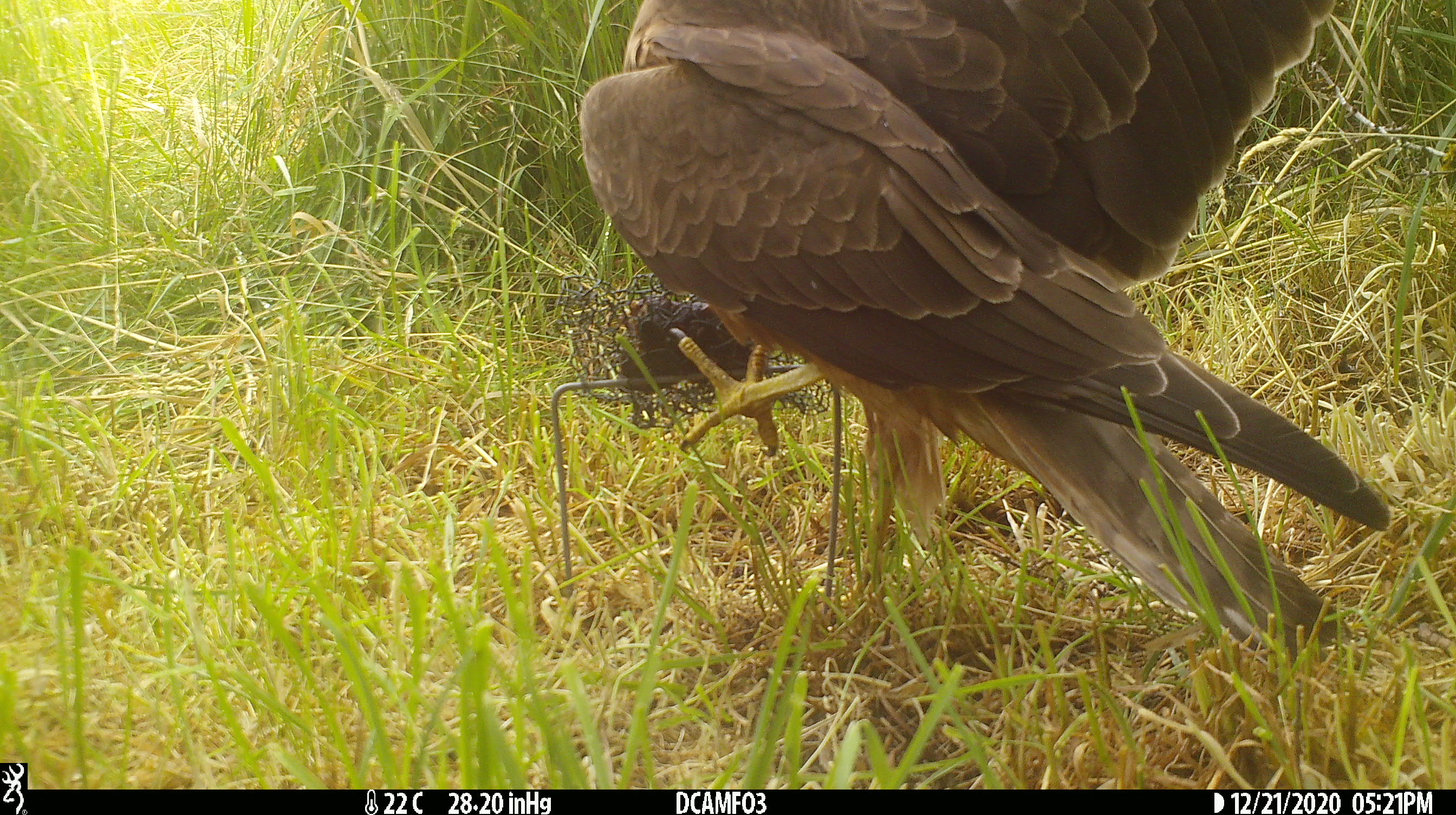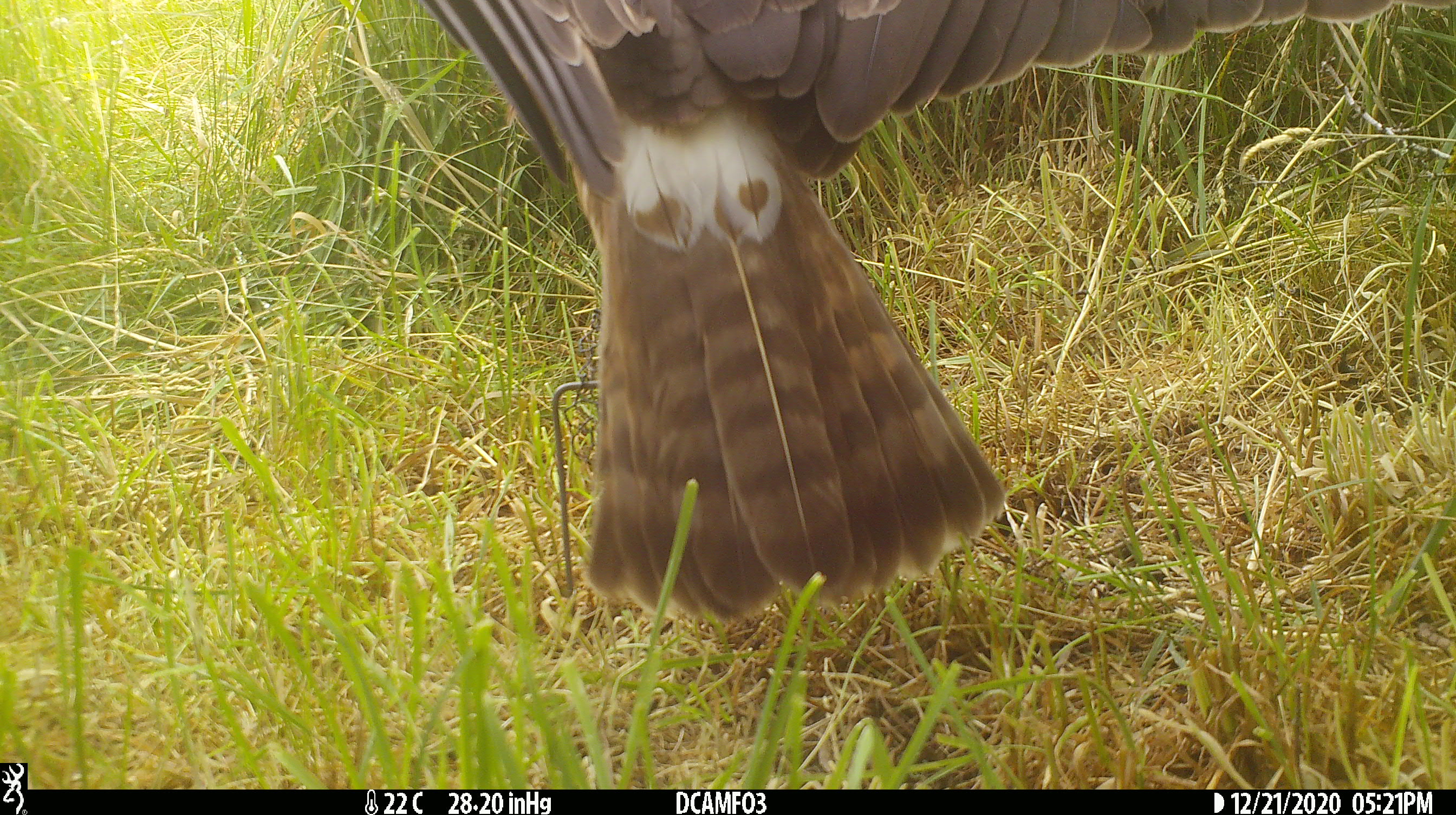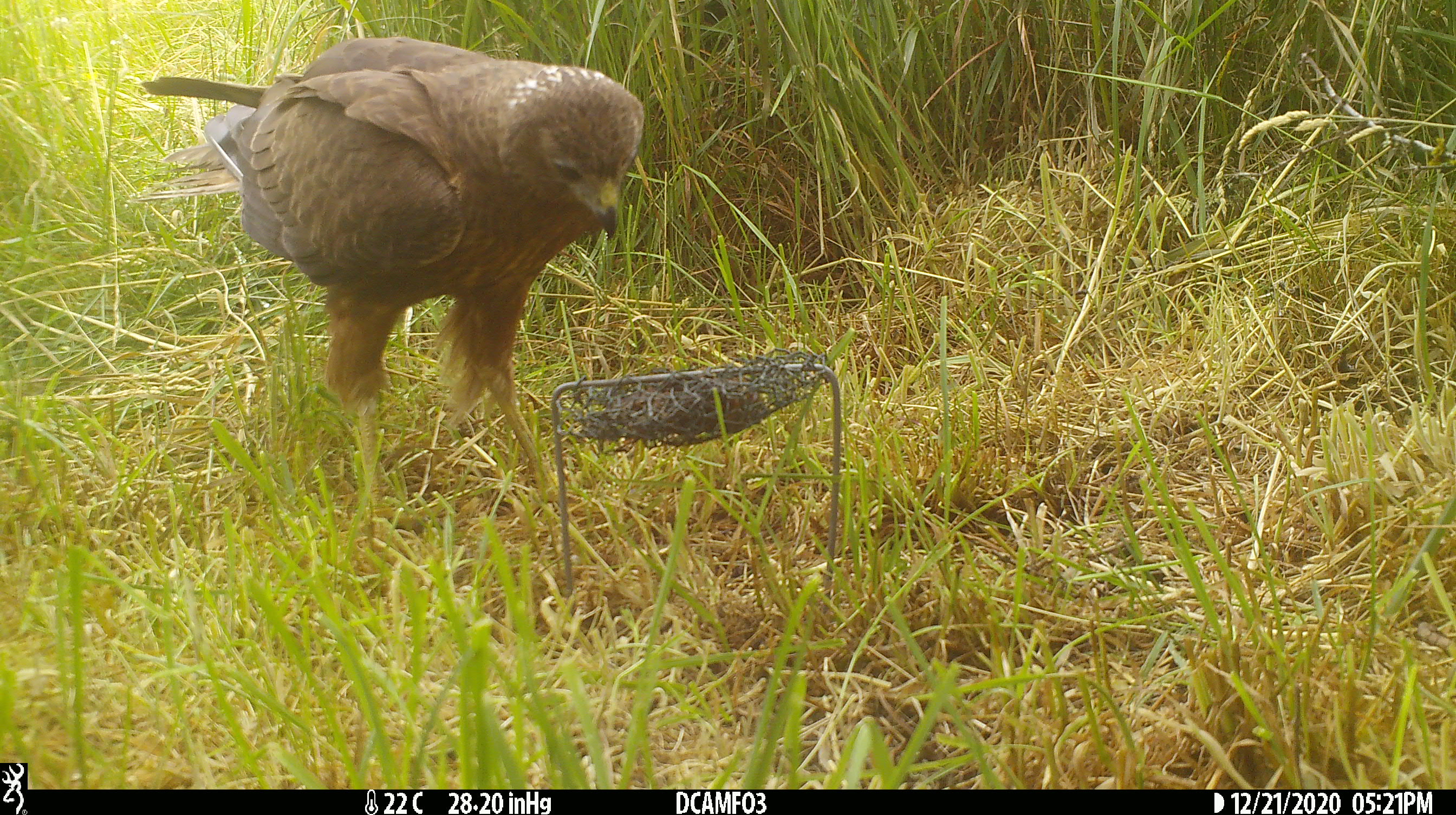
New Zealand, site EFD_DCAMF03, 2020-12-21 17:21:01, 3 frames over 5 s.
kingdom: Animalia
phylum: Chordata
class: Aves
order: Accipitriformes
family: Accipitridae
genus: Circus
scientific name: Circus approximans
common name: swamp harrier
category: harrier